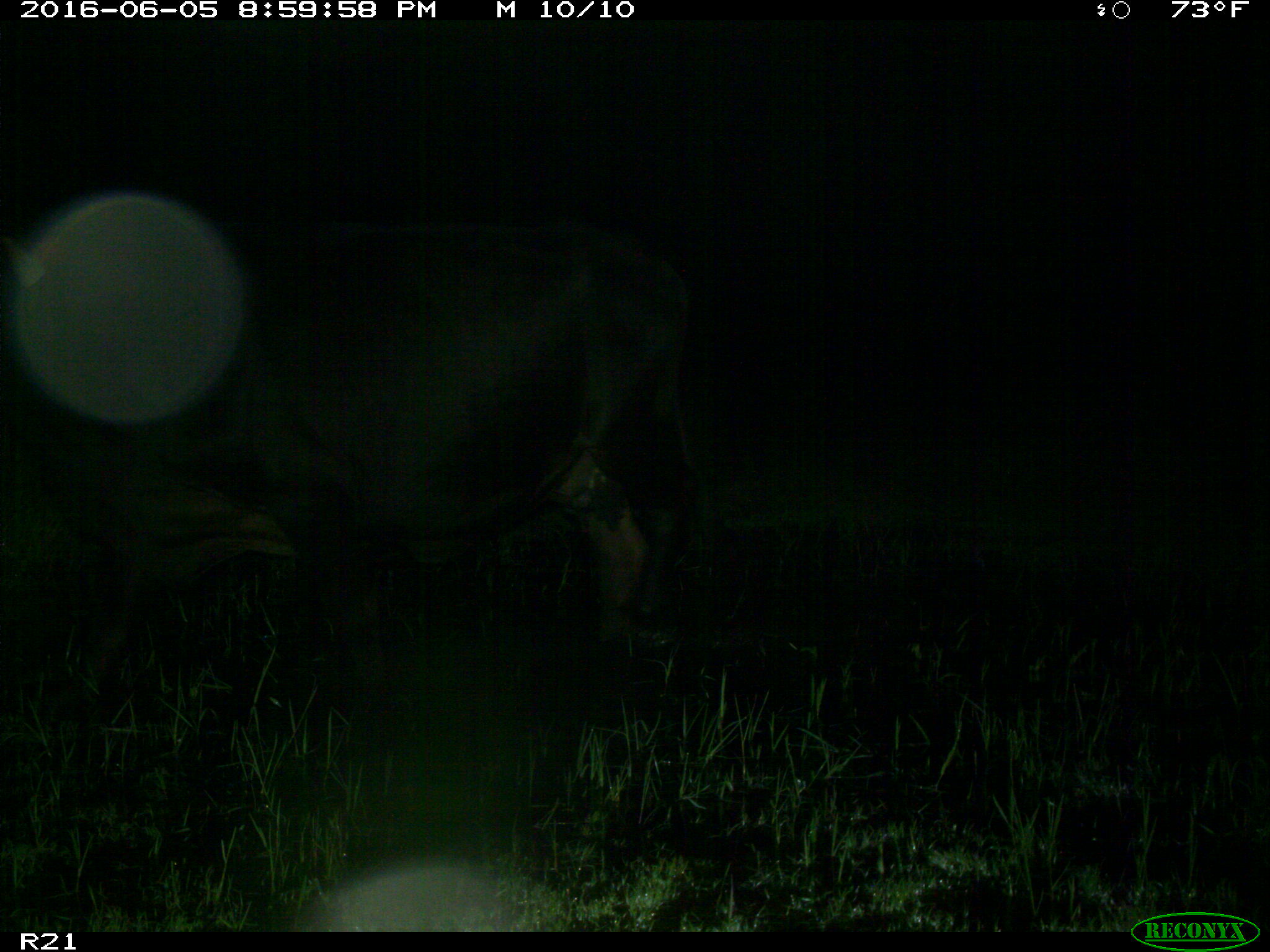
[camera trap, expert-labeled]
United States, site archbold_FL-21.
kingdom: Animalia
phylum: Chordata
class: Mammalia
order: Artiodactyla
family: Bovidae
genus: Bos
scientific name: Bos taurus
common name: domestic cow